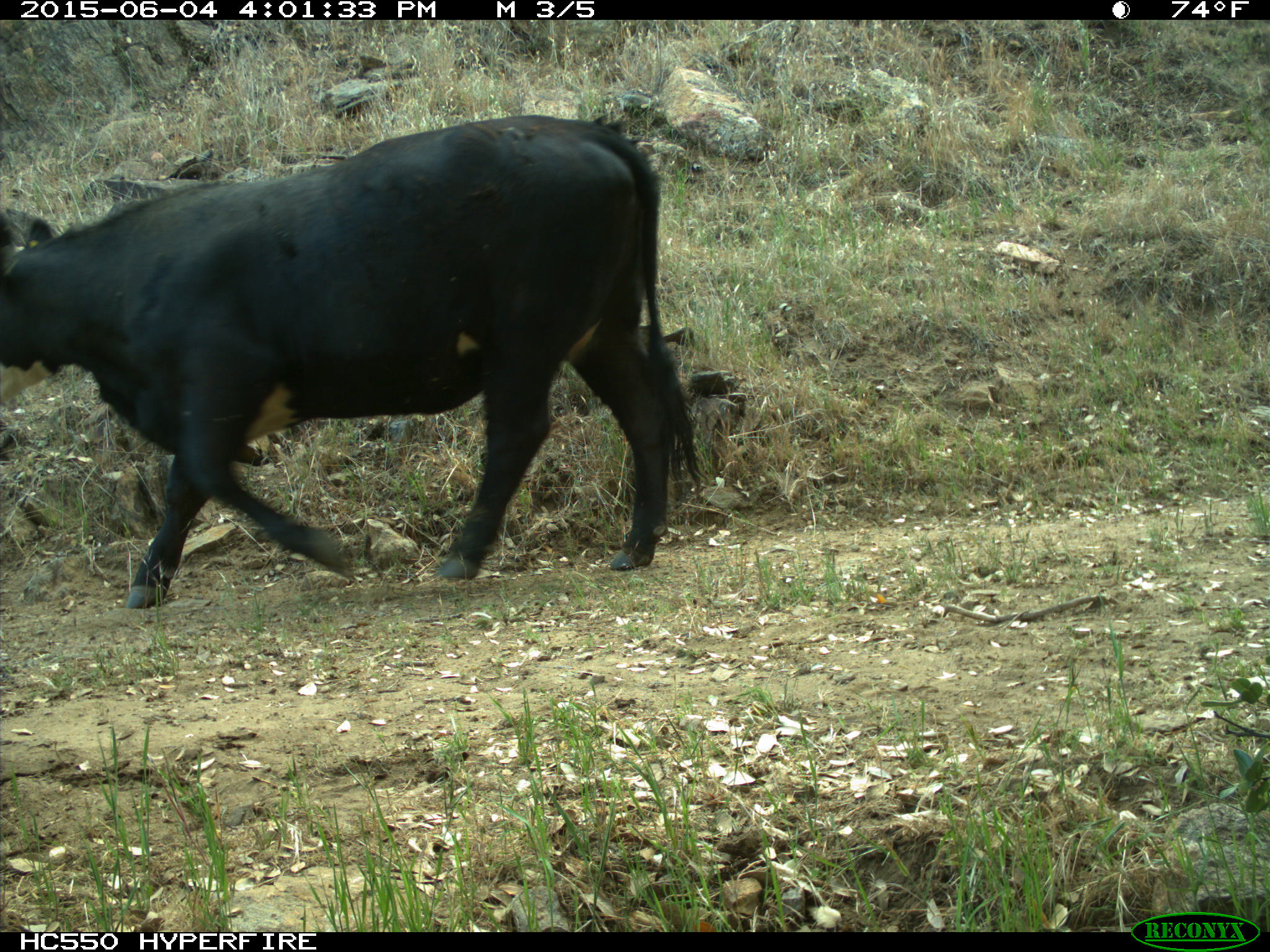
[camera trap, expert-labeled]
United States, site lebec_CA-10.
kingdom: Animalia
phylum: Chordata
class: Mammalia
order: Artiodactyla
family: Bovidae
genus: Bos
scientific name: Bos taurus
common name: domestic cow